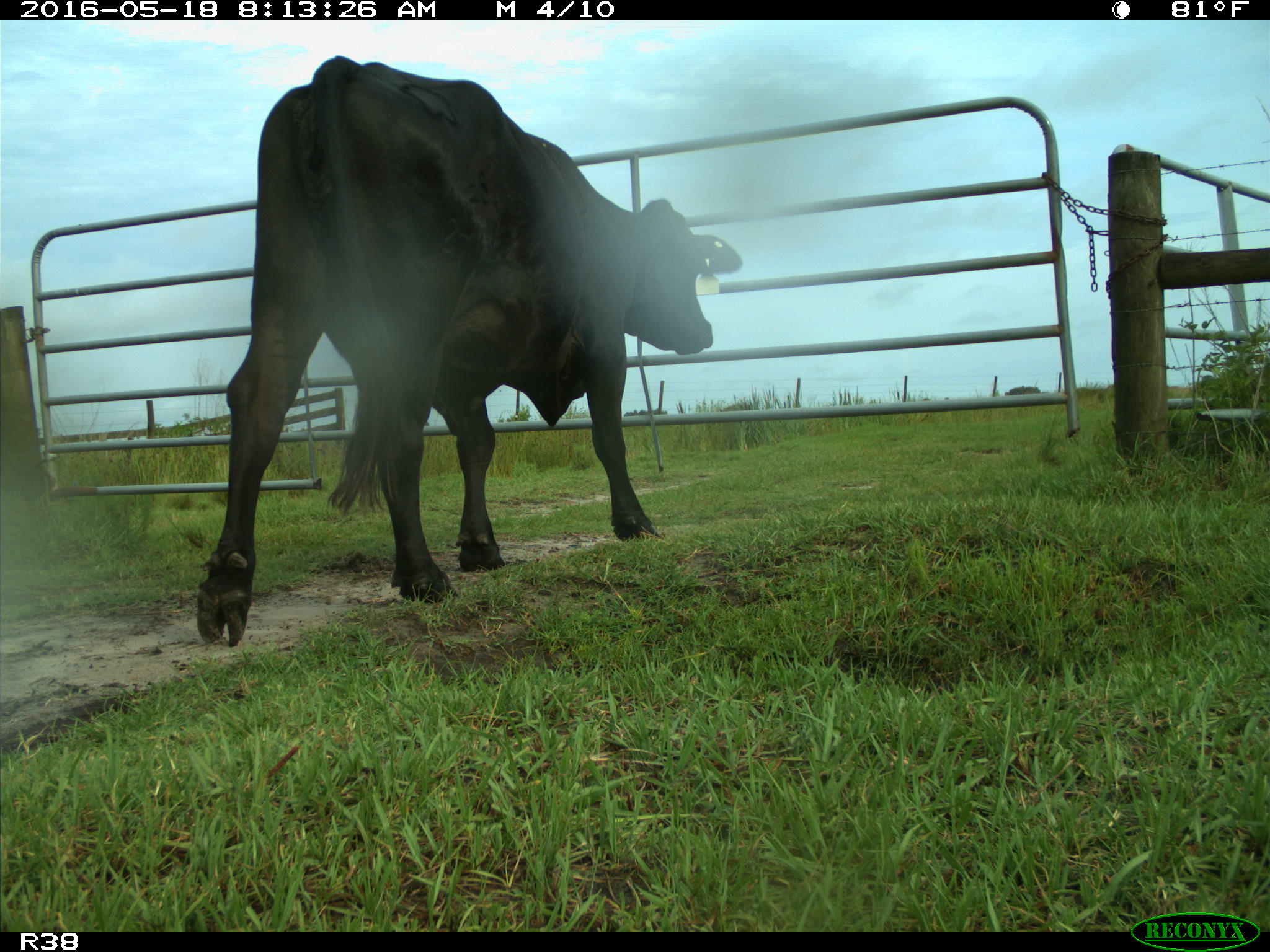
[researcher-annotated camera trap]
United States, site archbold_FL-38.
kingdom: Animalia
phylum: Chordata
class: Mammalia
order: Artiodactyla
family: Bovidae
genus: Bos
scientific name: Bos taurus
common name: domestic cow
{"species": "Bos taurus (domestic cow)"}